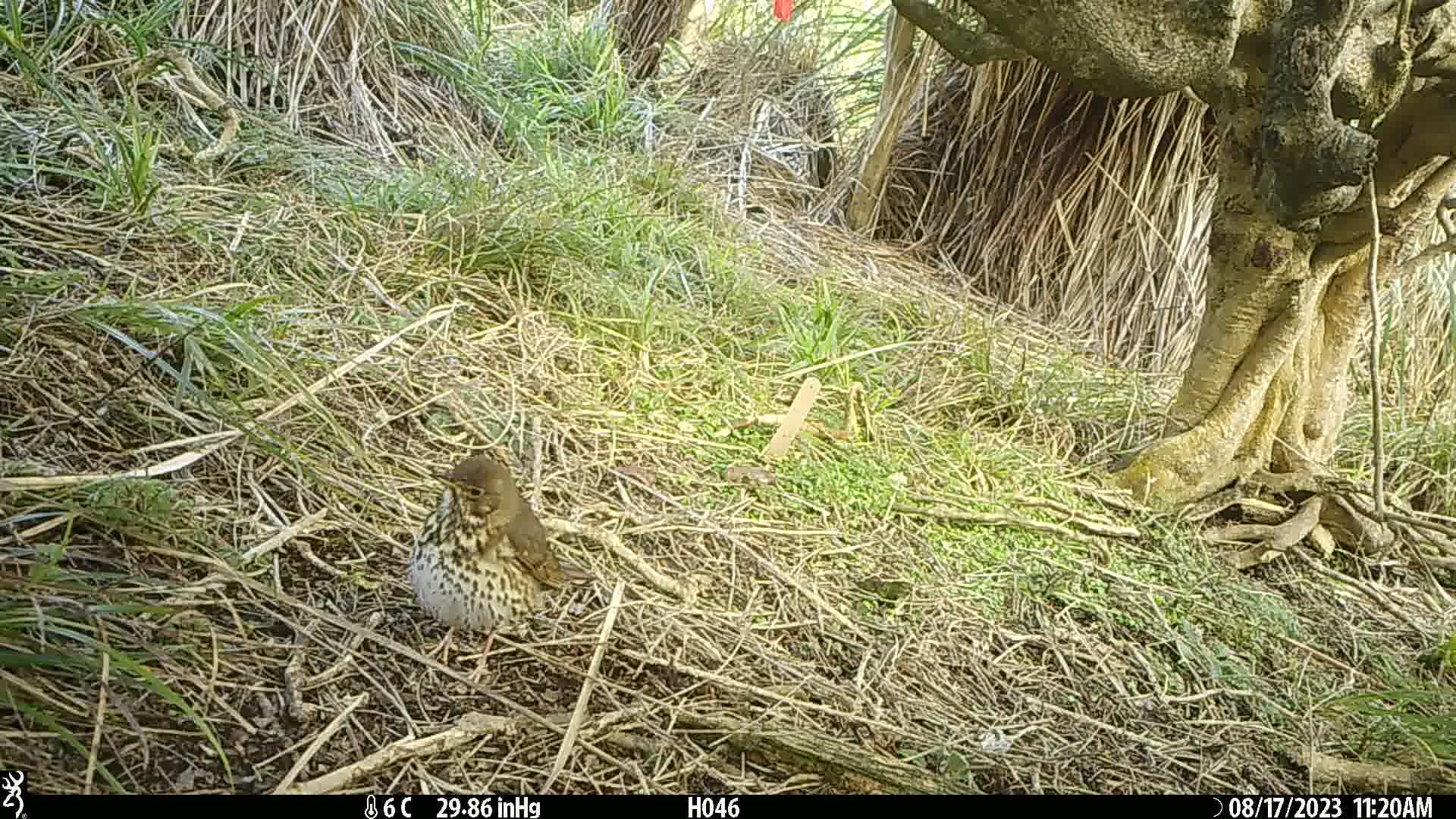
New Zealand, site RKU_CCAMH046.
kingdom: Animalia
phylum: Chordata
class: Aves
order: Passeriformes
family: Turdidae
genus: Turdus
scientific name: Turdus philomelos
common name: song thrush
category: thrush